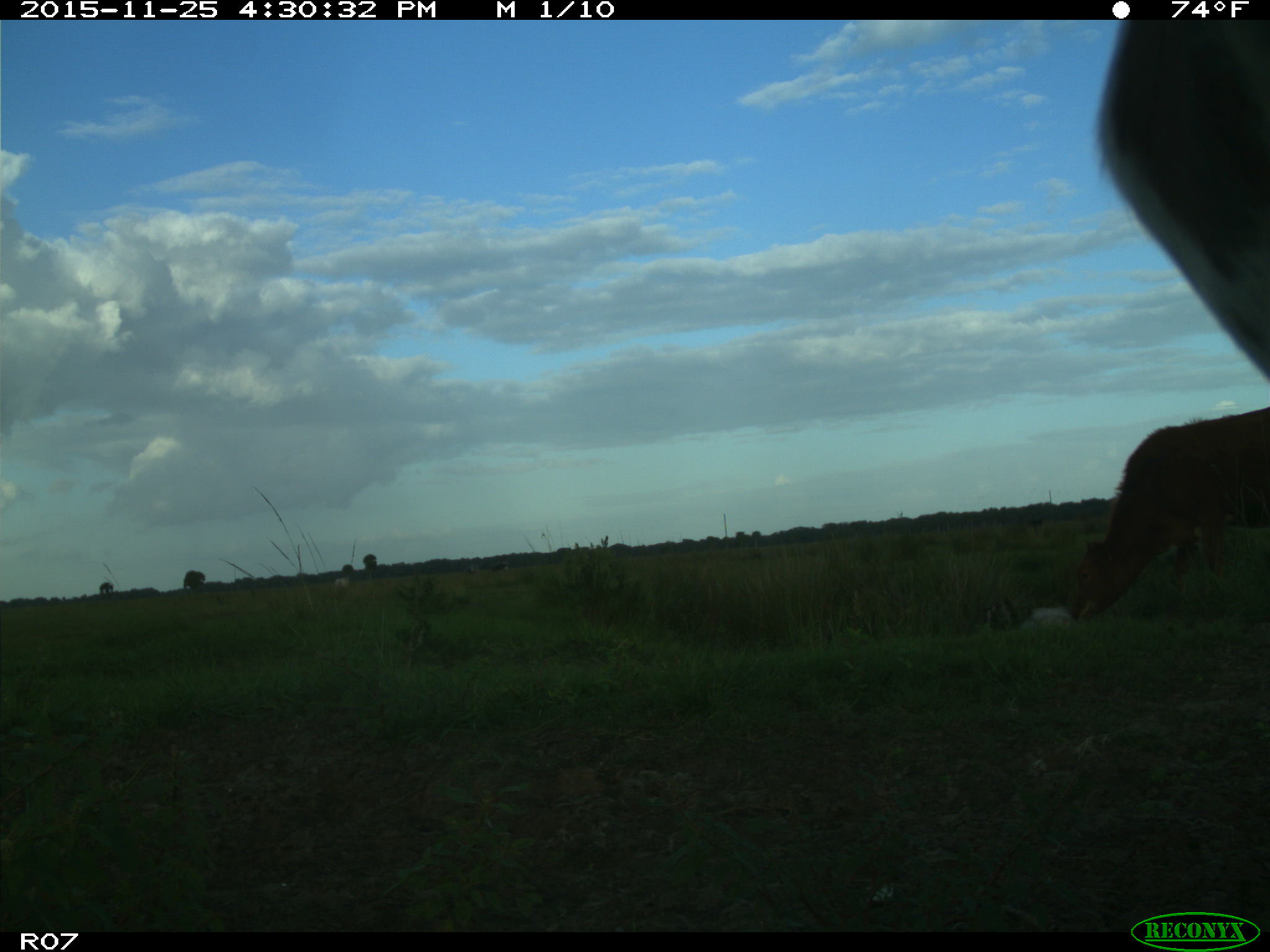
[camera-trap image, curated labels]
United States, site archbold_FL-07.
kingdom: Animalia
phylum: Chordata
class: Mammalia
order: Artiodactyla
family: Bovidae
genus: Bos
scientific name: Bos taurus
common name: domestic cow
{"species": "Bos taurus (domestic cow)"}